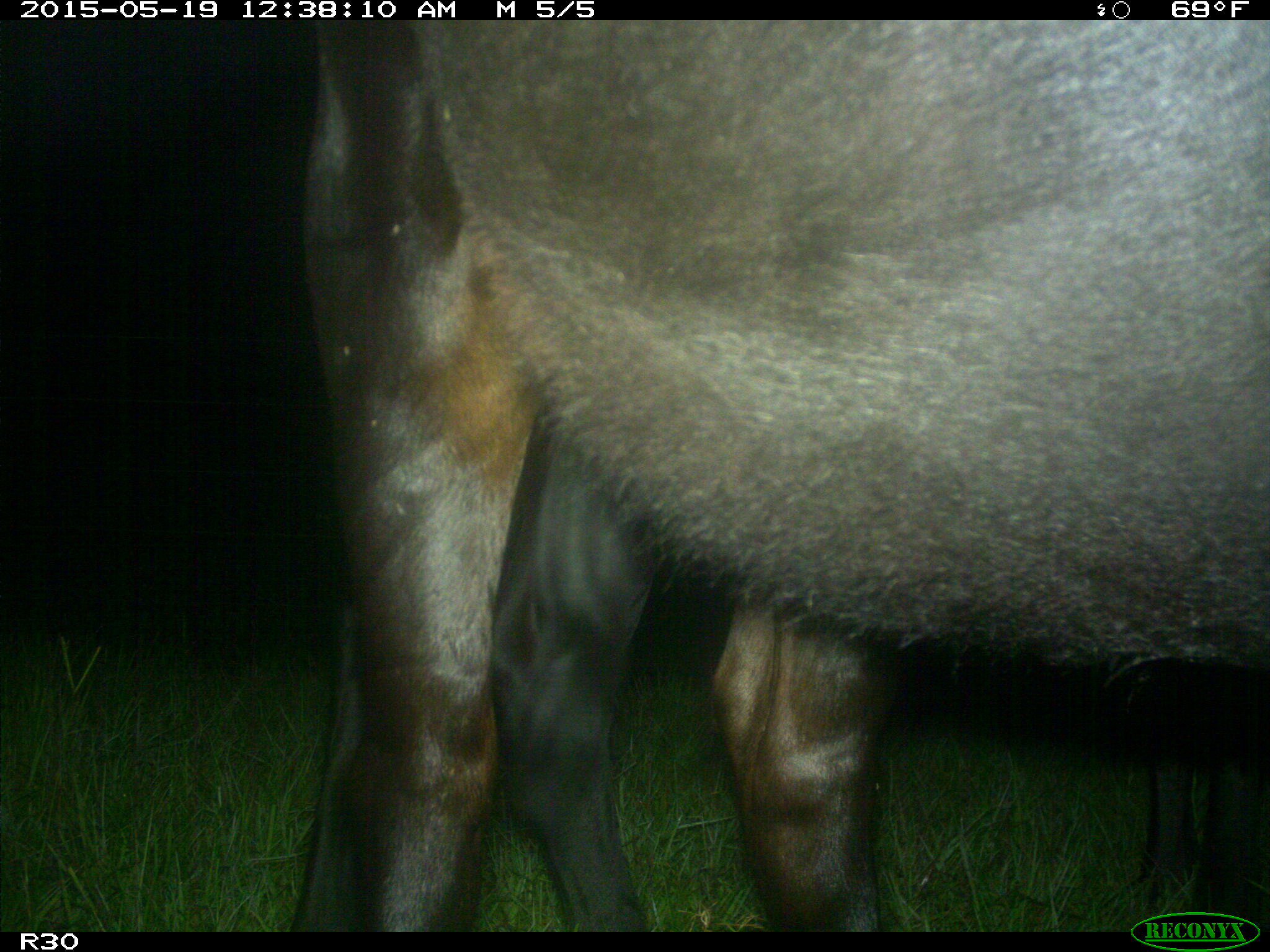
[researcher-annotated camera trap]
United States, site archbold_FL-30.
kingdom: Animalia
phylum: Chordata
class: Mammalia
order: Artiodactyla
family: Bovidae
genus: Bos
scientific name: Bos taurus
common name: domestic cow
Bos taurus (domestic cow).